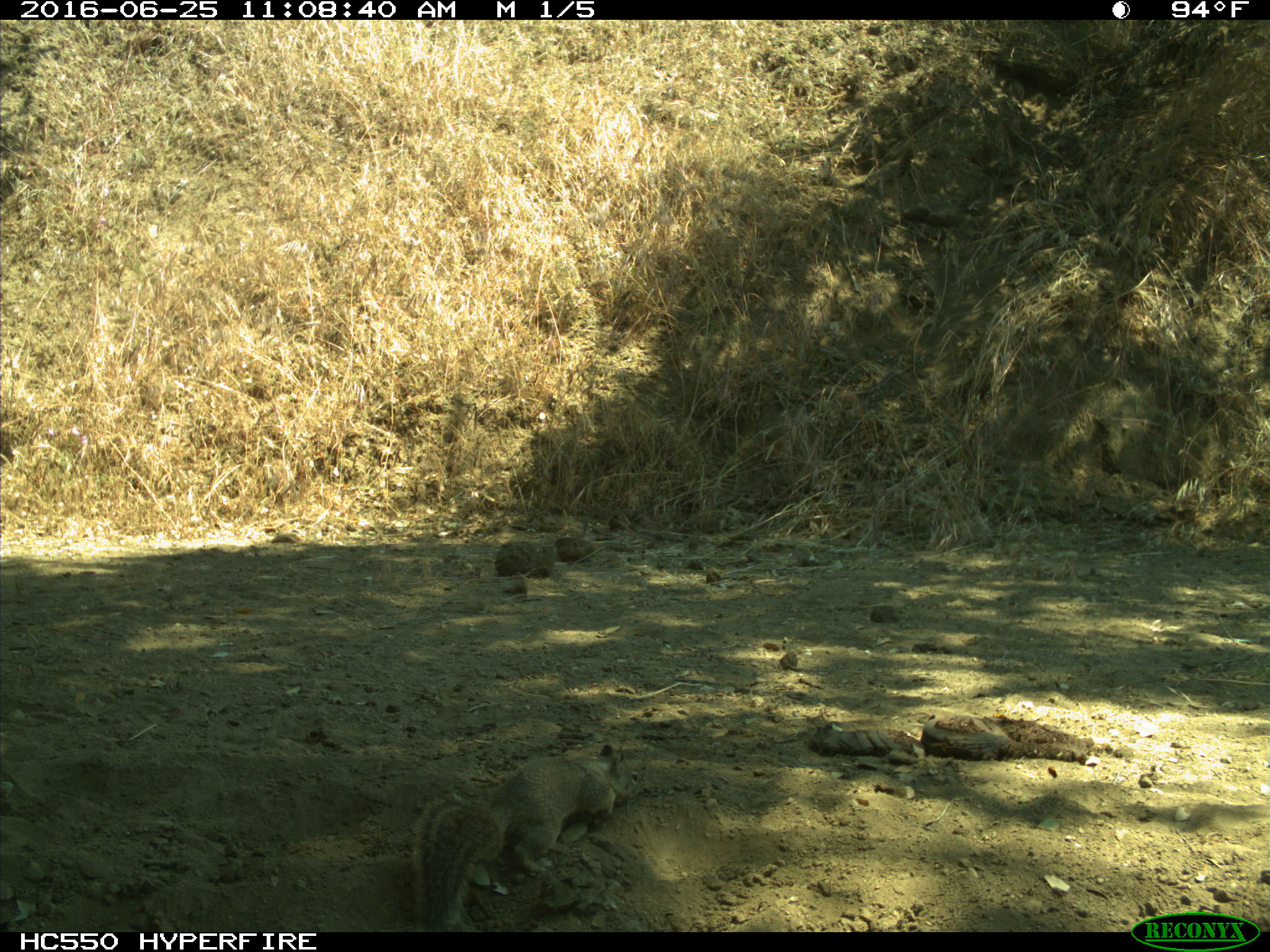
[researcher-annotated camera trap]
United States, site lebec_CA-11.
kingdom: Animalia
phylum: Chordata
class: Mammalia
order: Rodentia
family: Sciuridae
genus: Otospermophilus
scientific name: Otospermophilus beecheyi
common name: california ground squirrel